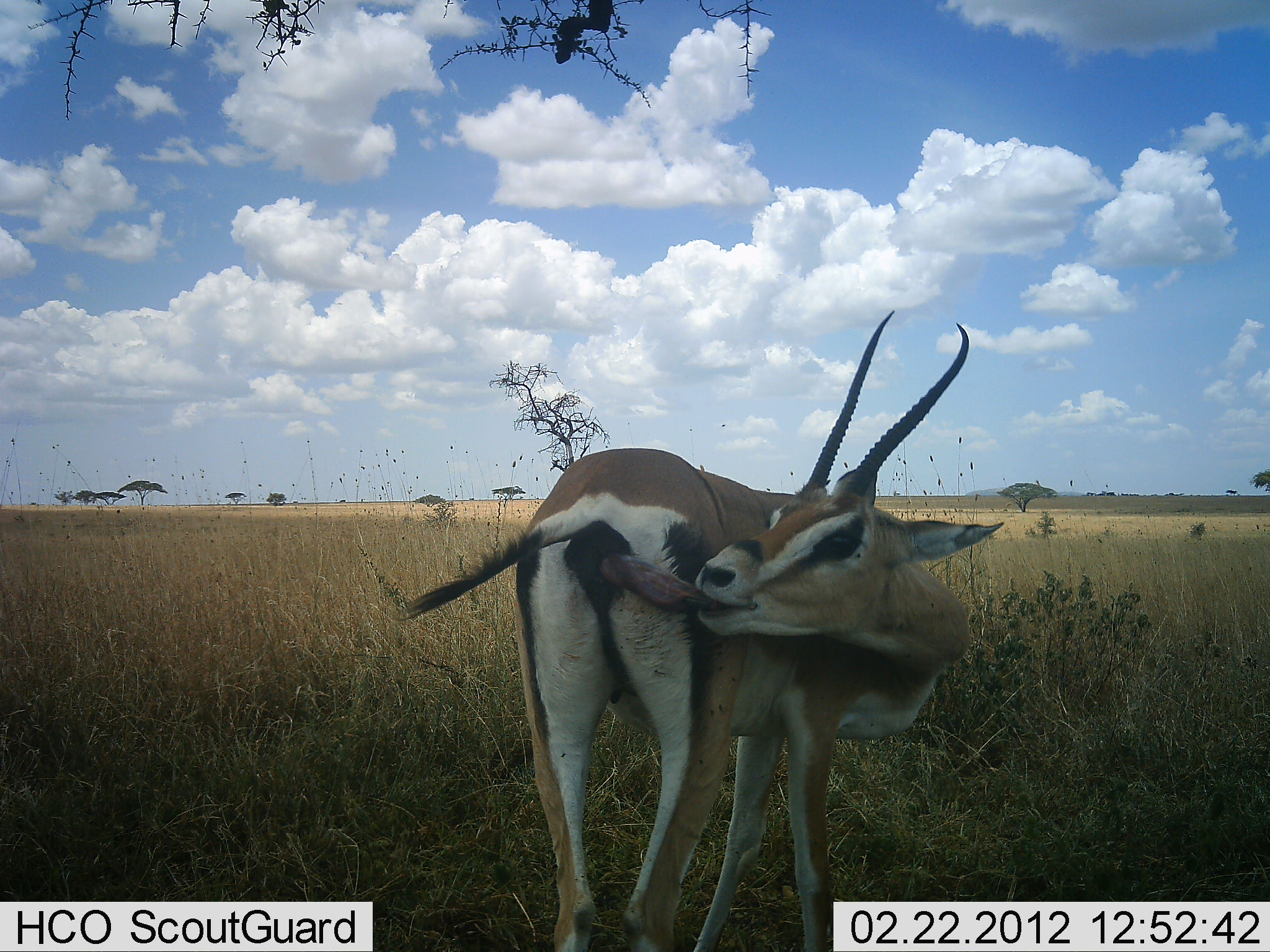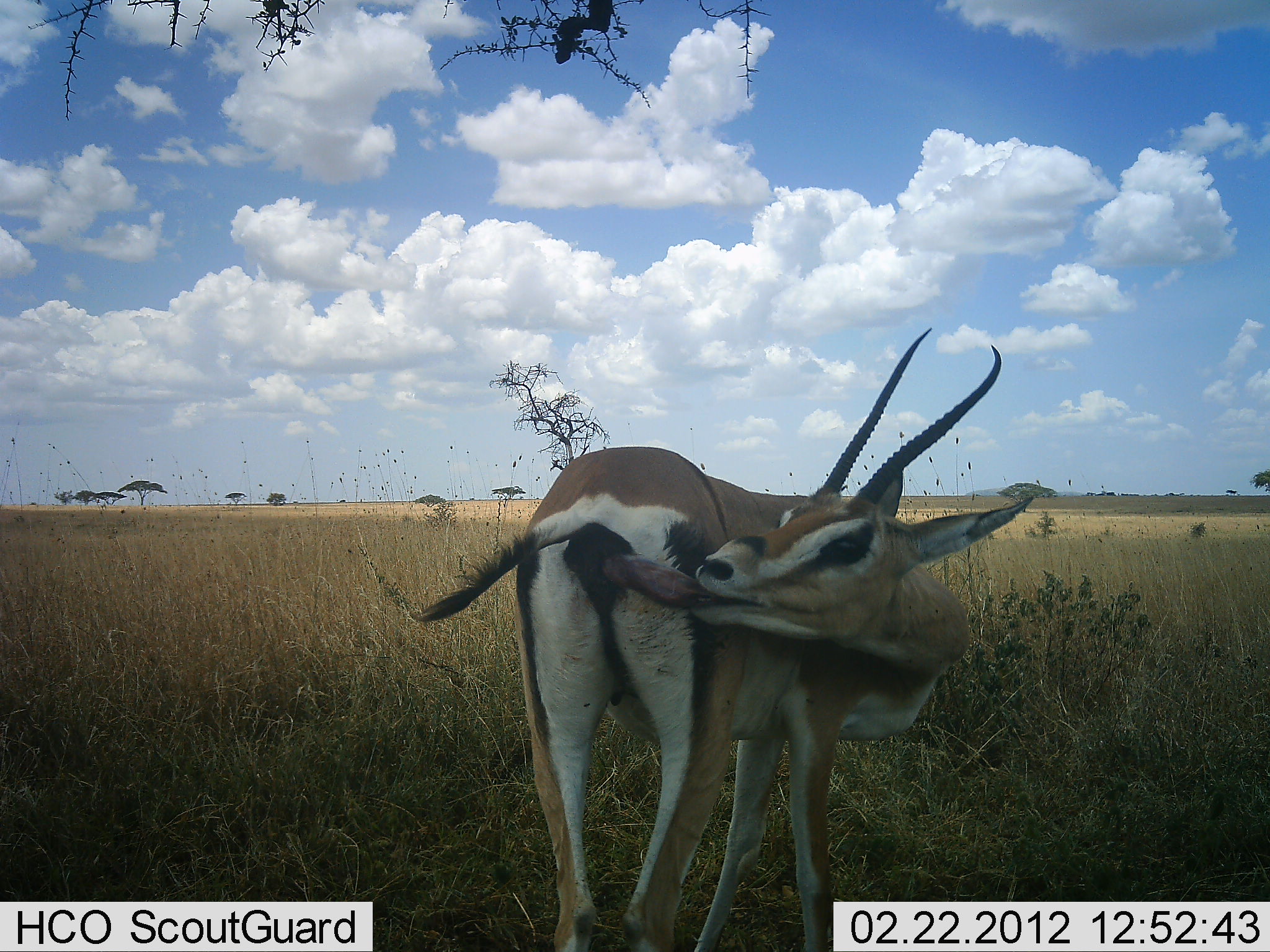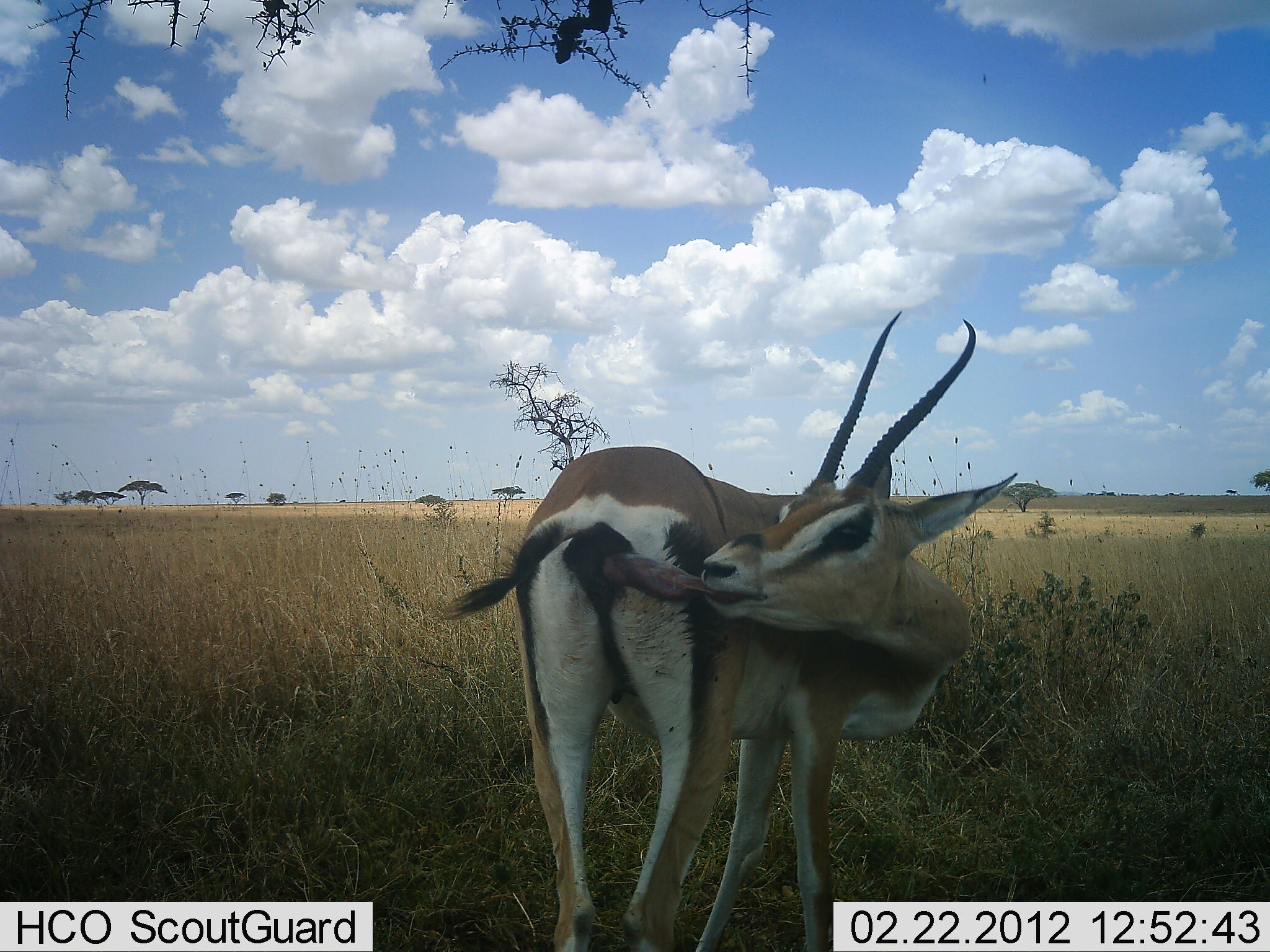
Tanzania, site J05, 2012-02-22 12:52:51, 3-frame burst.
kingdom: Animalia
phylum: Chordata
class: Mammalia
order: Artiodactyla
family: Bovidae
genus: Nanger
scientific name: Nanger granti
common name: grant's gazelle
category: gazellegrants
Gazellegrants (grant's gazelle) (Nanger granti), count 1. Behavior (volunteer vote fractions): standing 73%, resting 0%, moving 0%, interacting 32%. Young present (vote fraction): 0%. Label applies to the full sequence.